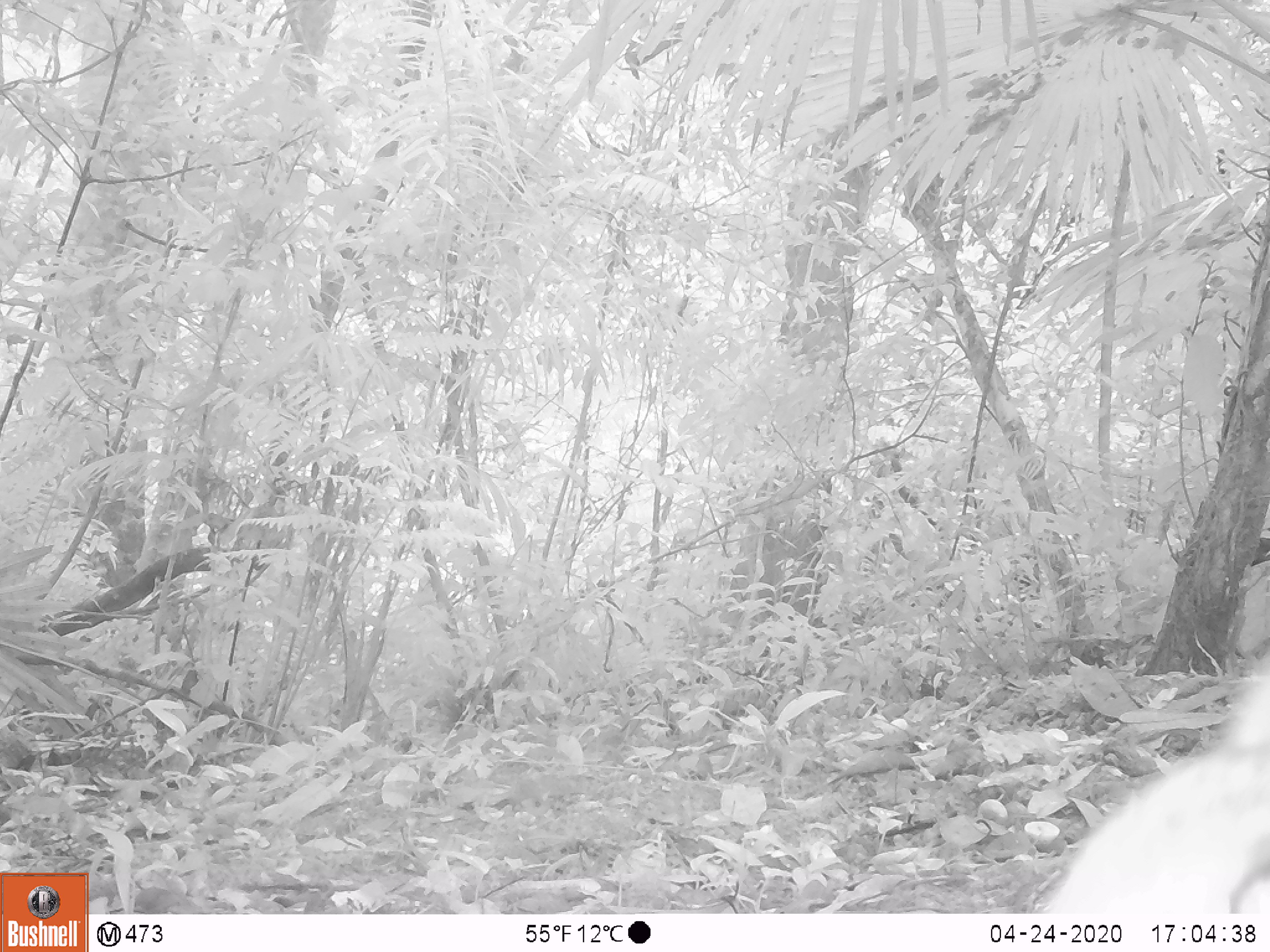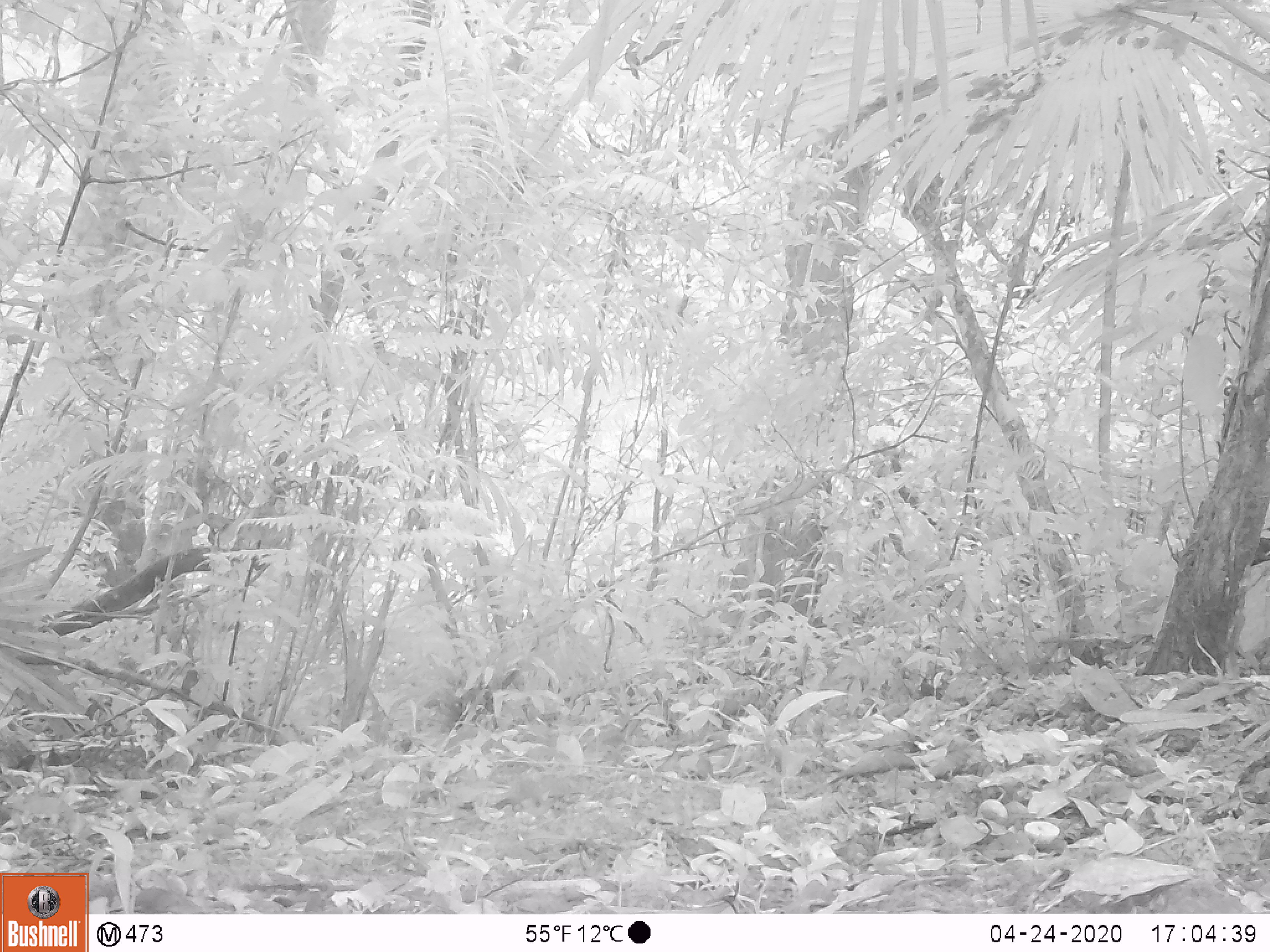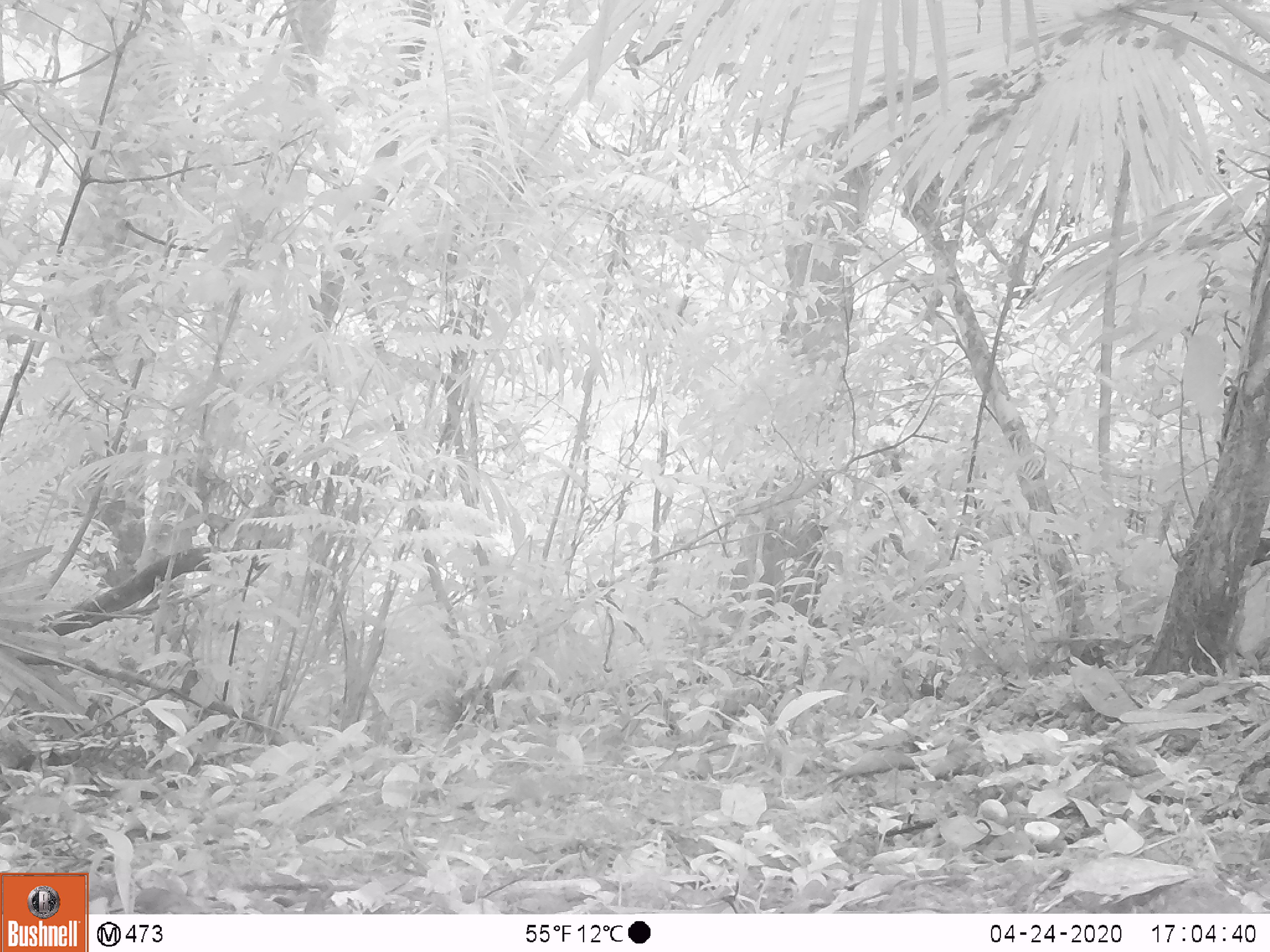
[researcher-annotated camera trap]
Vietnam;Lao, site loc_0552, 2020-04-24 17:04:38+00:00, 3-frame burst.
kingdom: Animalia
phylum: Chordata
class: Mammalia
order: Artiodactyla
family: Tragulidae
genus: Moschiola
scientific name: Moschiola meminna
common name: chevrotain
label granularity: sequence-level